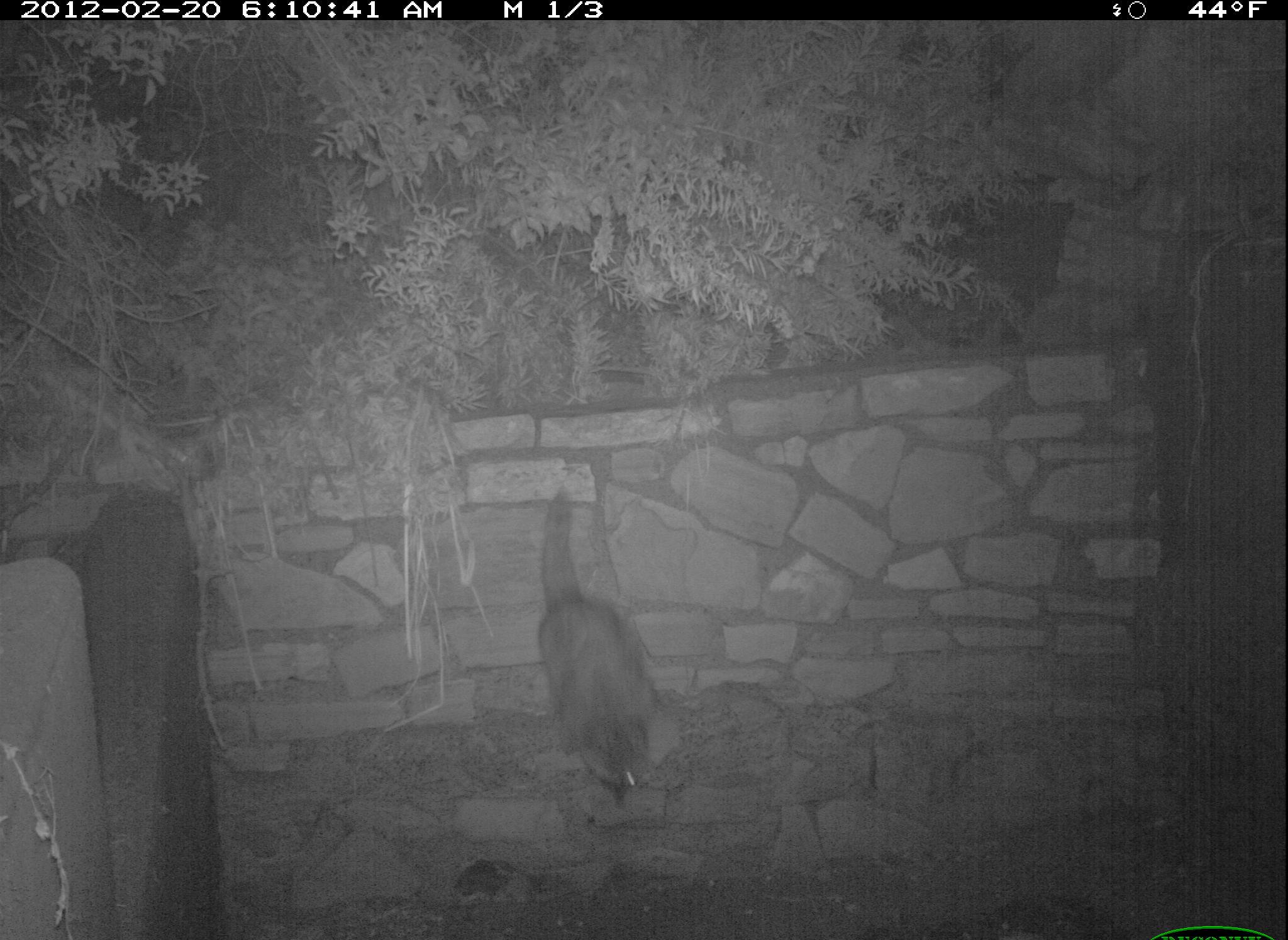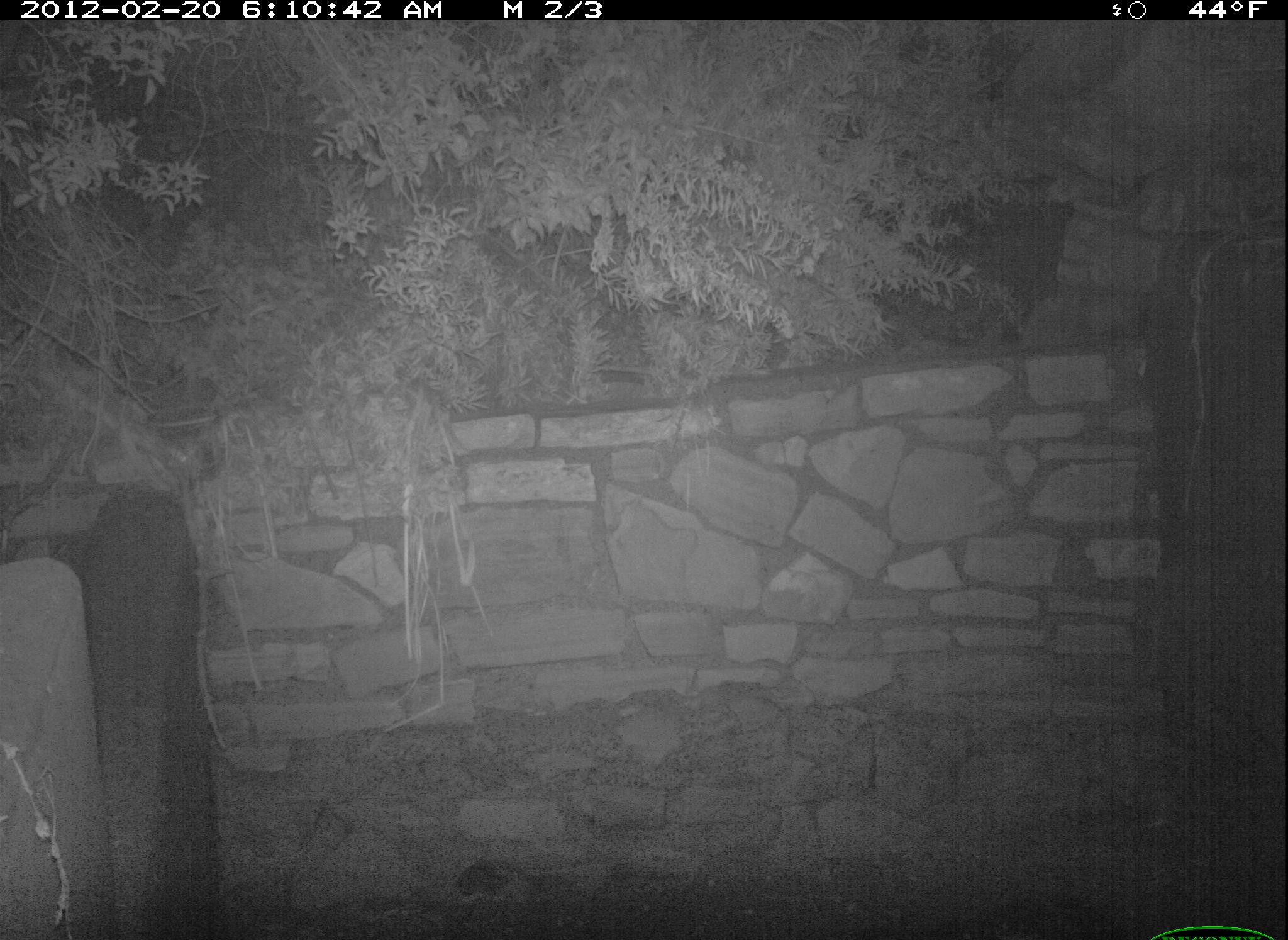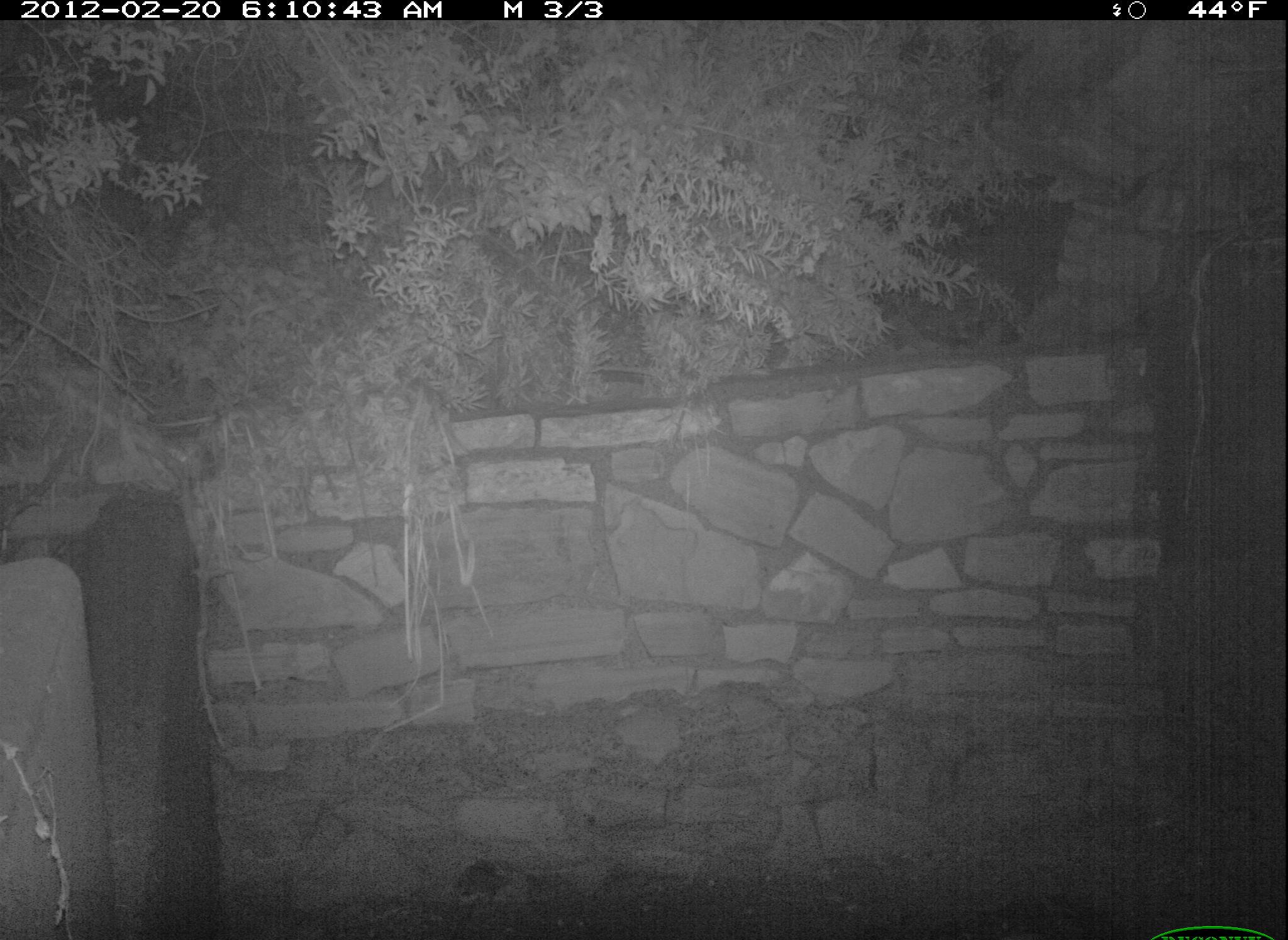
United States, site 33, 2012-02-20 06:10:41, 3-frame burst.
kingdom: Animalia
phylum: Chordata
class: Mammalia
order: Carnivora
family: Procyonidae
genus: Procyon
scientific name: Procyon lotor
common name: raccoon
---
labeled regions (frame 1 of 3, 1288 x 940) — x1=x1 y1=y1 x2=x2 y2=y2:
raccoon: x1=532 y1=475 x2=675 y2=816